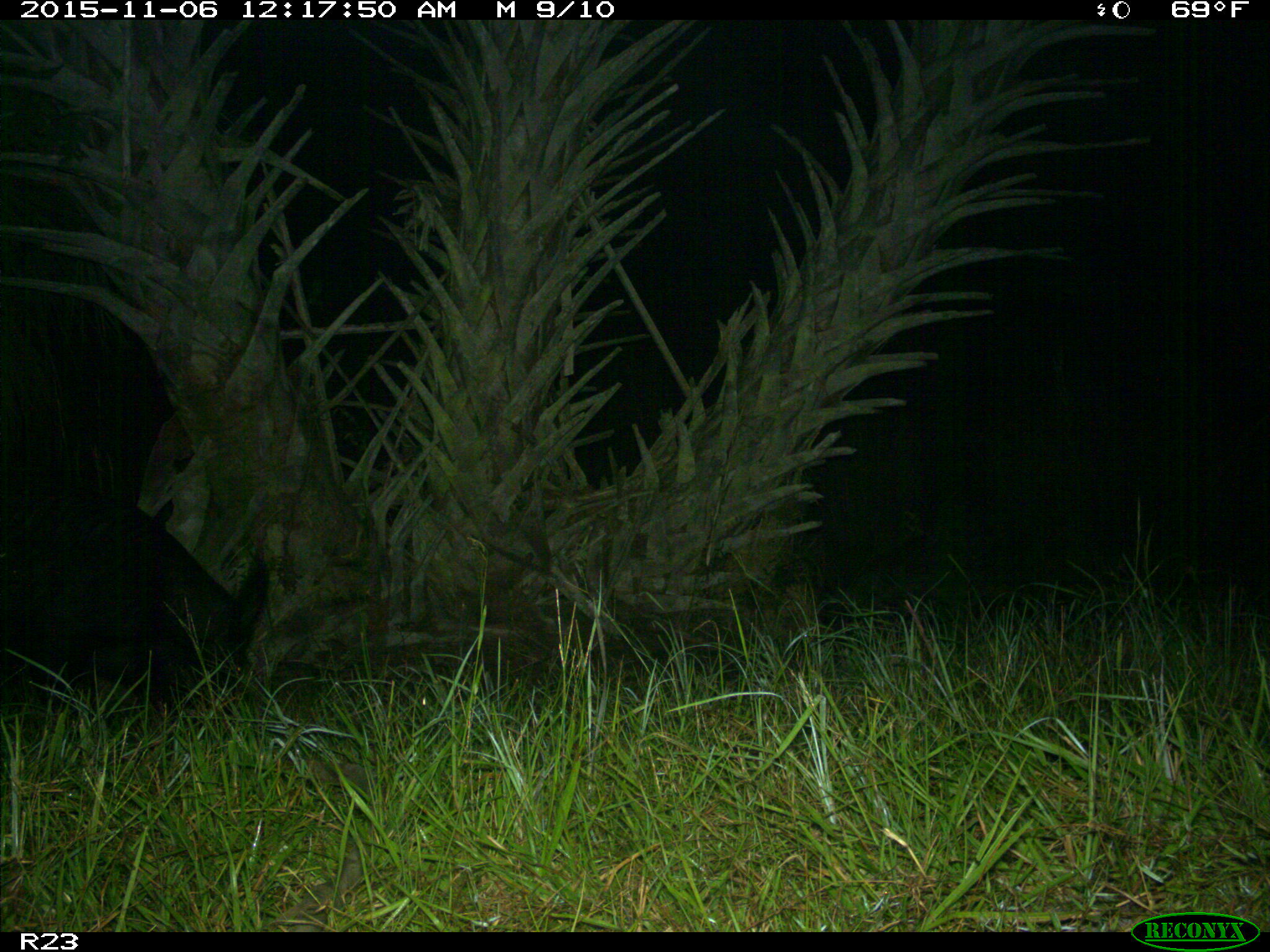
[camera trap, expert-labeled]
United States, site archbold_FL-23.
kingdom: Animalia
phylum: Chordata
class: Mammalia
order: Artiodactyla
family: Suidae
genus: Sus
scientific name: Sus scrofa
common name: wild boar